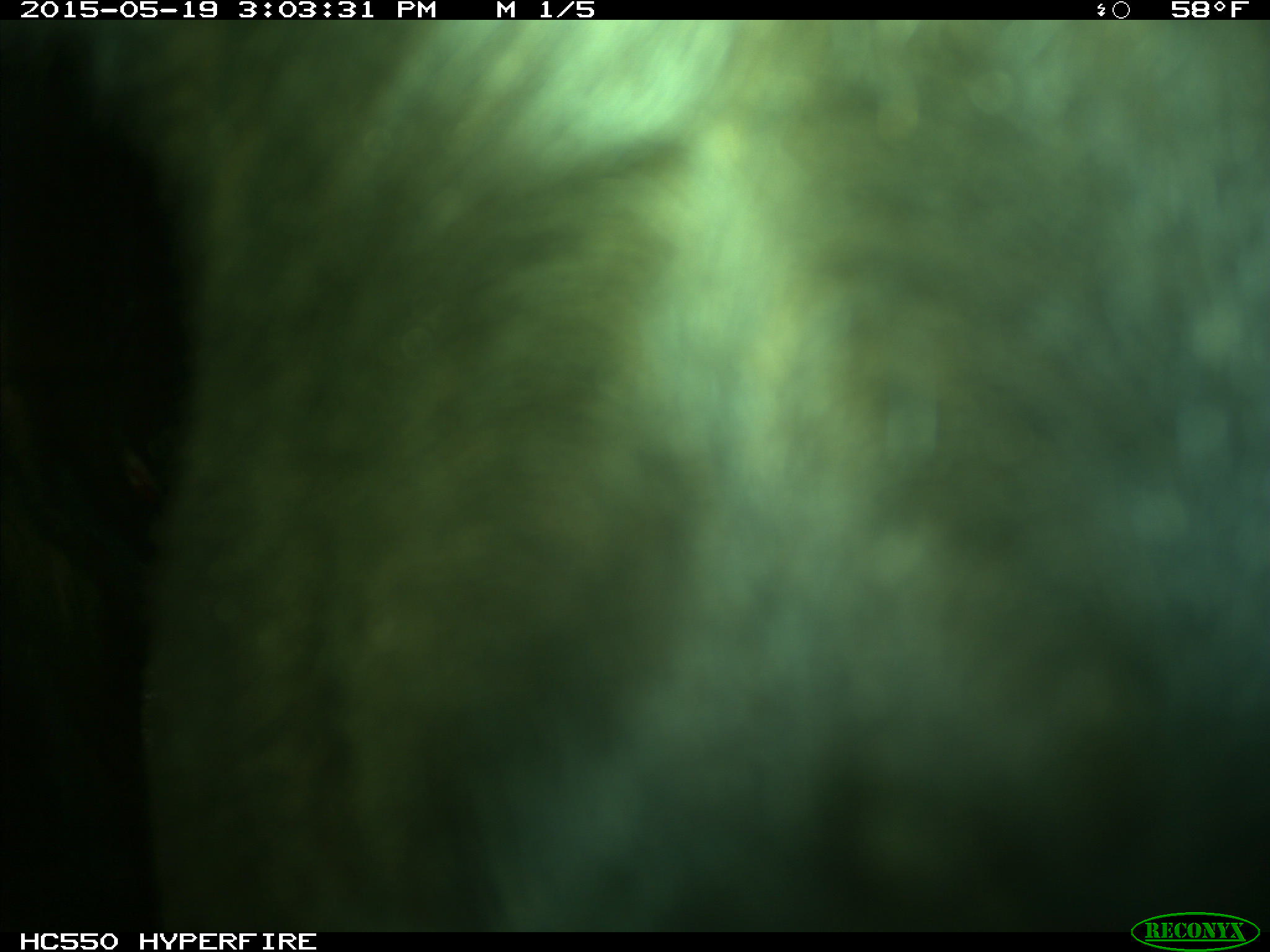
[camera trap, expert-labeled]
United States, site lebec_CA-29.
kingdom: Animalia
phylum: Chordata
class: Mammalia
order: Artiodactyla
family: Bovidae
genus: Bos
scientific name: Bos taurus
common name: domestic cow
Bos taurus (domestic cow).